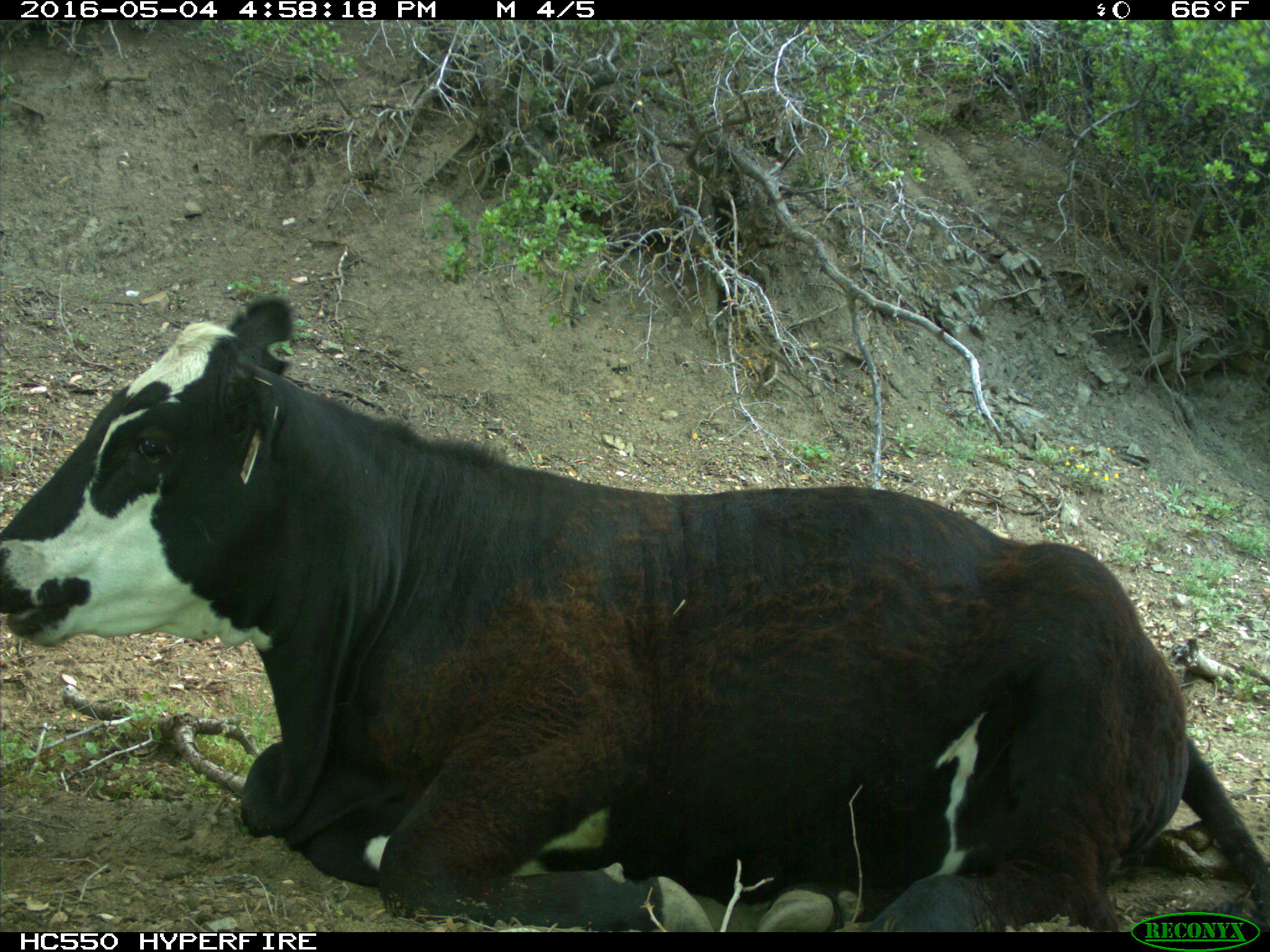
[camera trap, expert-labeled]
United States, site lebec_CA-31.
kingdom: Animalia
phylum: Chordata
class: Mammalia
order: Artiodactyla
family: Bovidae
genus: Bos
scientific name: Bos taurus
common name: domestic cow